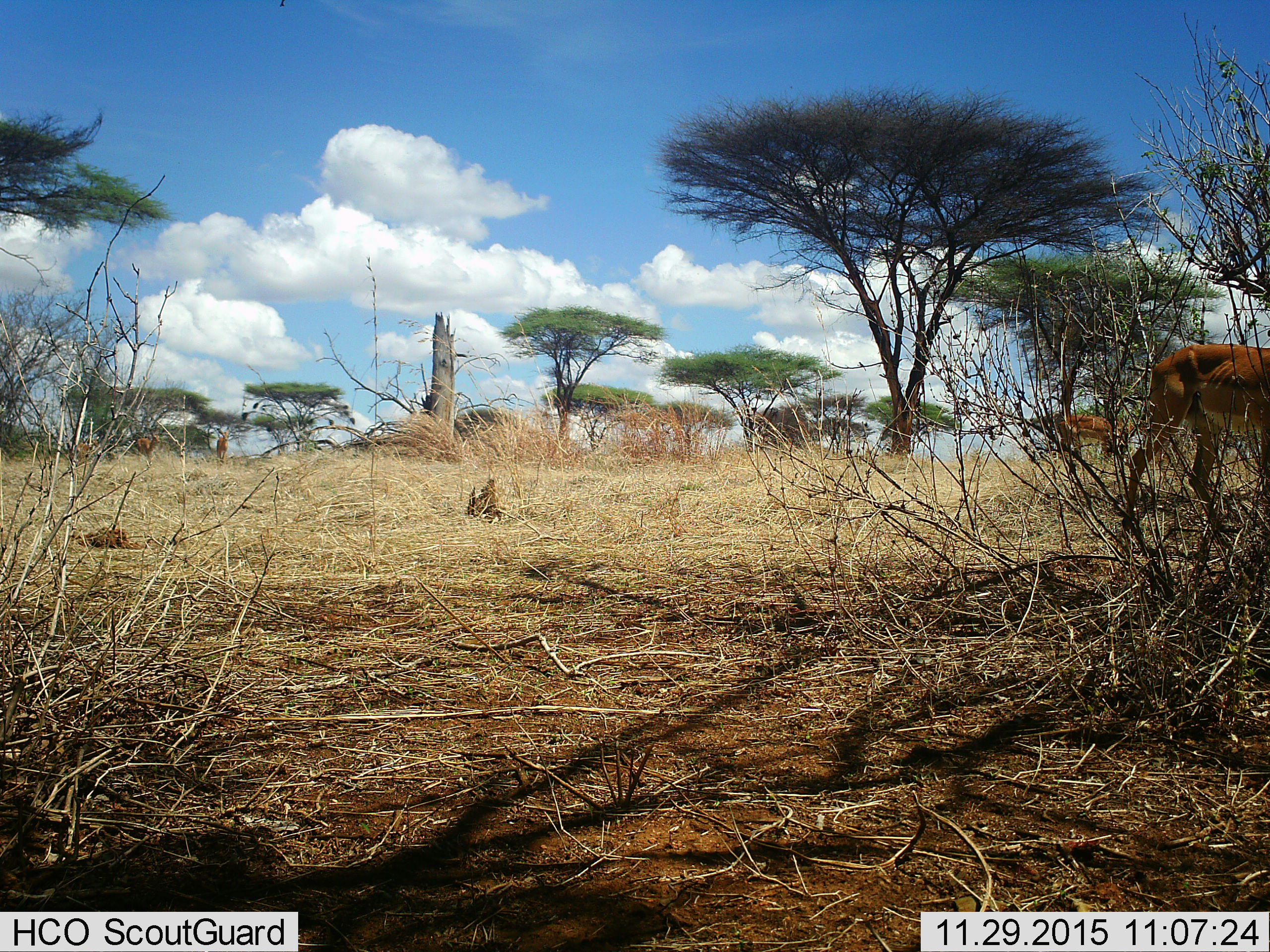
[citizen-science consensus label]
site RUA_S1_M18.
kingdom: Animalia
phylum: Chordata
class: Mammalia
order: Artiodactyla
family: Bovidae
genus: Aepyceros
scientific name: Aepyceros melampus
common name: impala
Impala (Aepyceros melampus), count 5. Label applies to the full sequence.